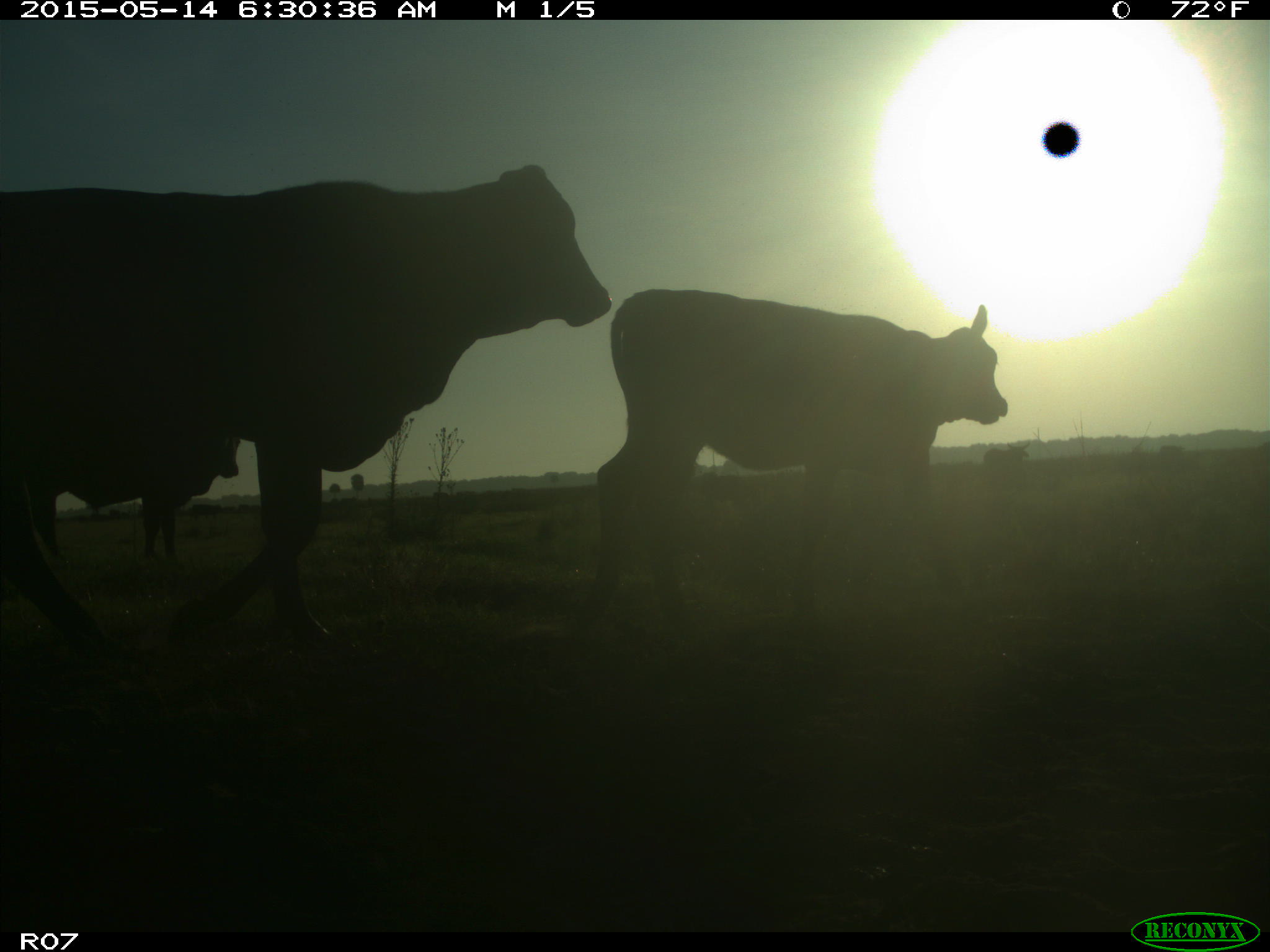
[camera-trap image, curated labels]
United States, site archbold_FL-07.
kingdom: Animalia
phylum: Chordata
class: Mammalia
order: Artiodactyla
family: Bovidae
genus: Bos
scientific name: Bos taurus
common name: domestic cow